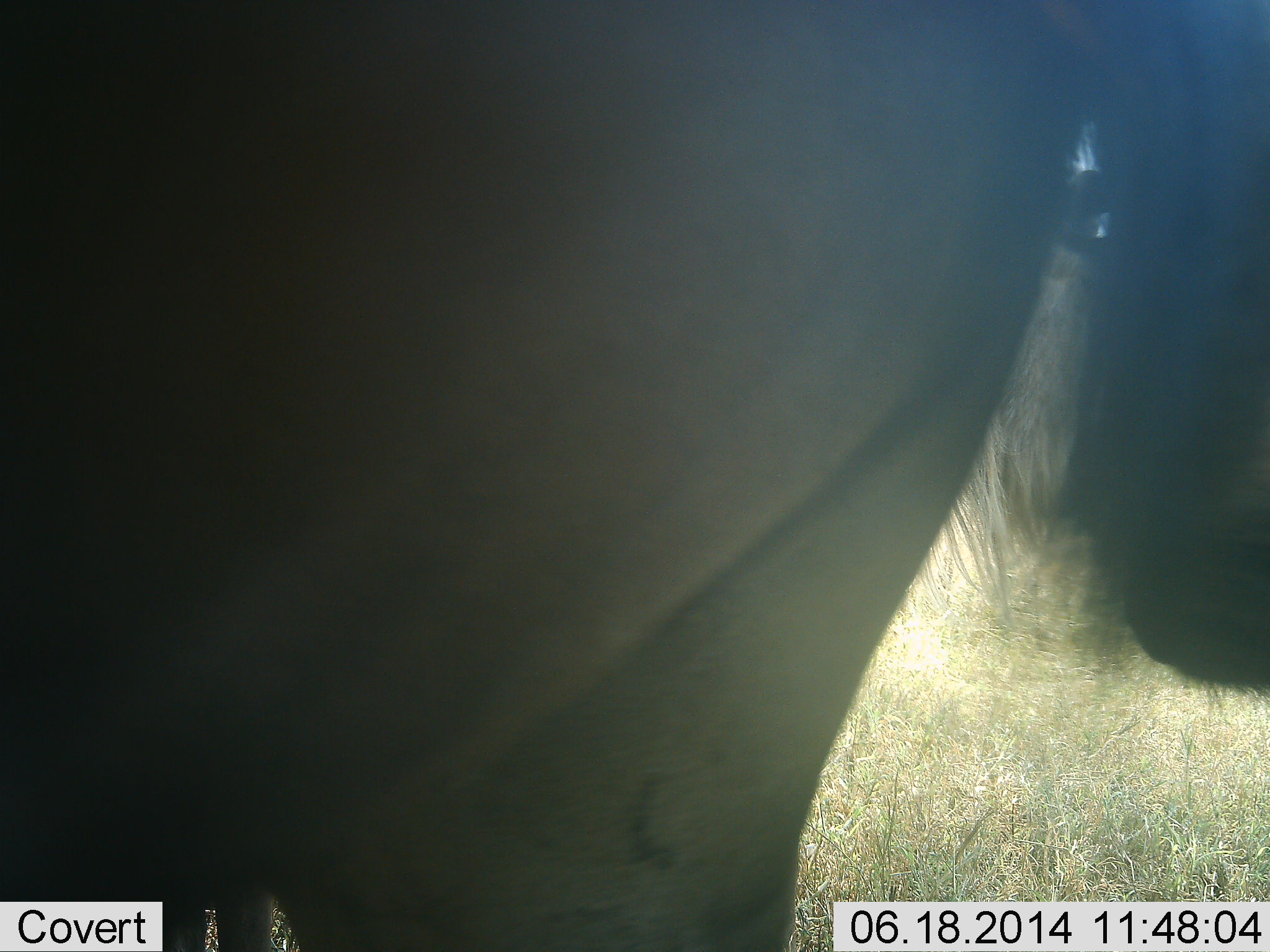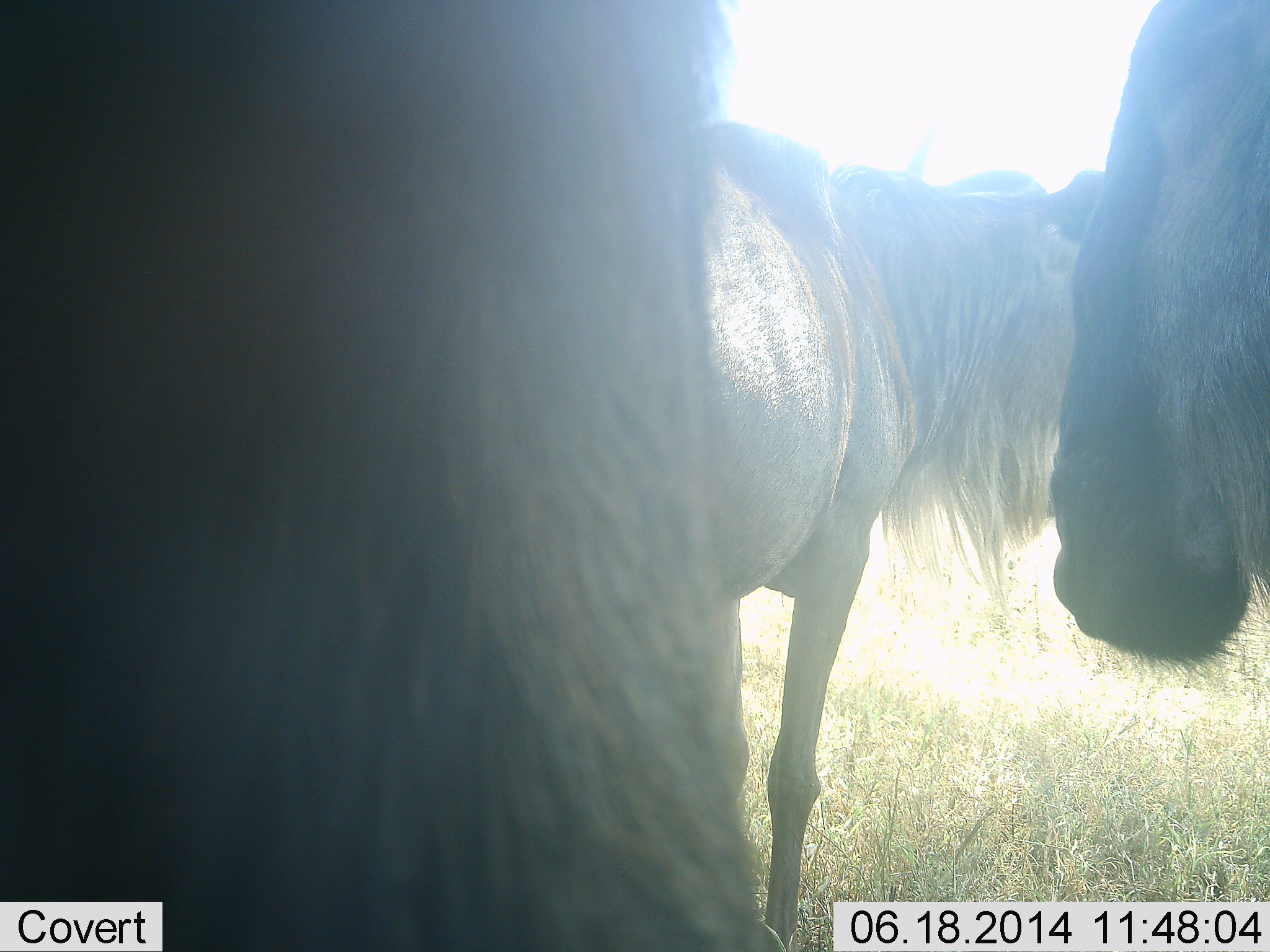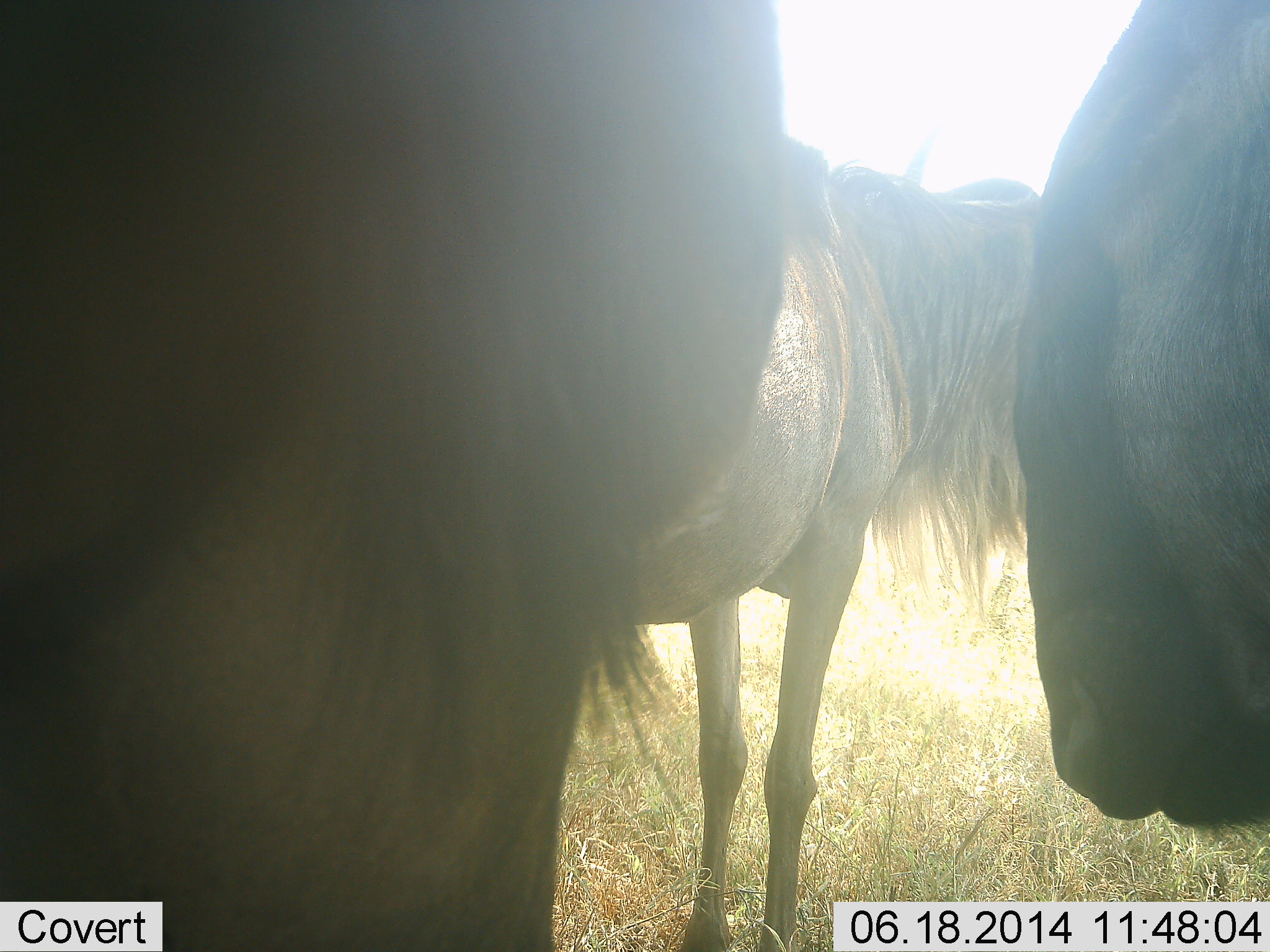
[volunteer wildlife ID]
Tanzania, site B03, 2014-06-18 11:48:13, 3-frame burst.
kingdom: Animalia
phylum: Chordata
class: Mammalia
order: Artiodactyla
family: Bovidae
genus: Connochaetes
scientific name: Connochaetes taurinus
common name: blue wildebeest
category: wildebeest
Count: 3.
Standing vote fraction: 90%.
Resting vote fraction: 0%.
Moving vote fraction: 10%.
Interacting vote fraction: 0%.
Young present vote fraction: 0%.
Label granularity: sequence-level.